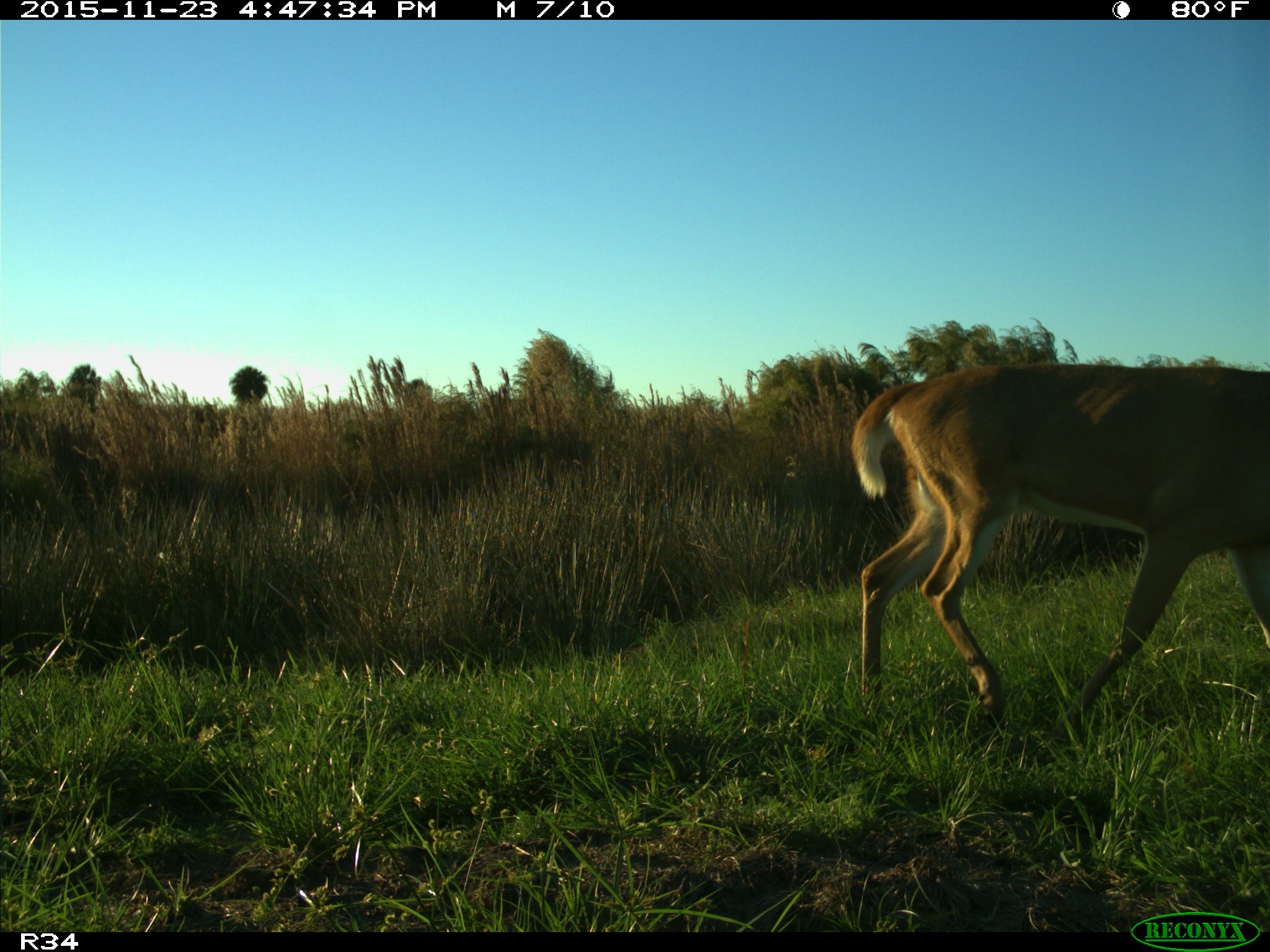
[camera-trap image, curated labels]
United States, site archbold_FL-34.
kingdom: Animalia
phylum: Chordata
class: Mammalia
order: Artiodactyla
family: Cervidae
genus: Odocoileus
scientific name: Odocoileus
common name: deer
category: unidentified deer